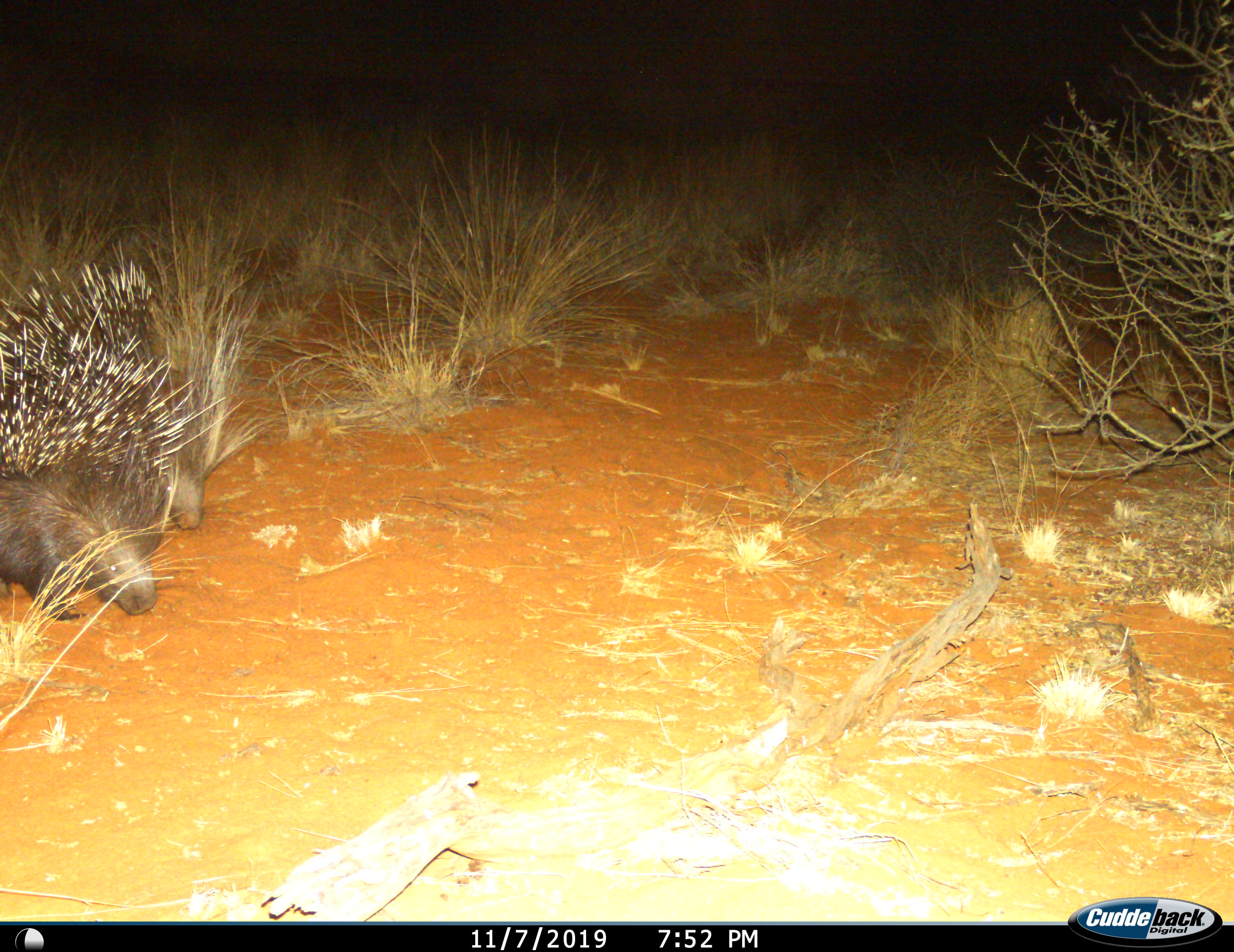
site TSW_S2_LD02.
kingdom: Animalia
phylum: Chordata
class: Mammalia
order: Rodentia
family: Hystricidae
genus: Hystrix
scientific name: Hystrix cristata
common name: crested porcupine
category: porcupine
Porcupine (crested porcupine) (Hystrix cristata), count 2. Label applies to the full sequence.